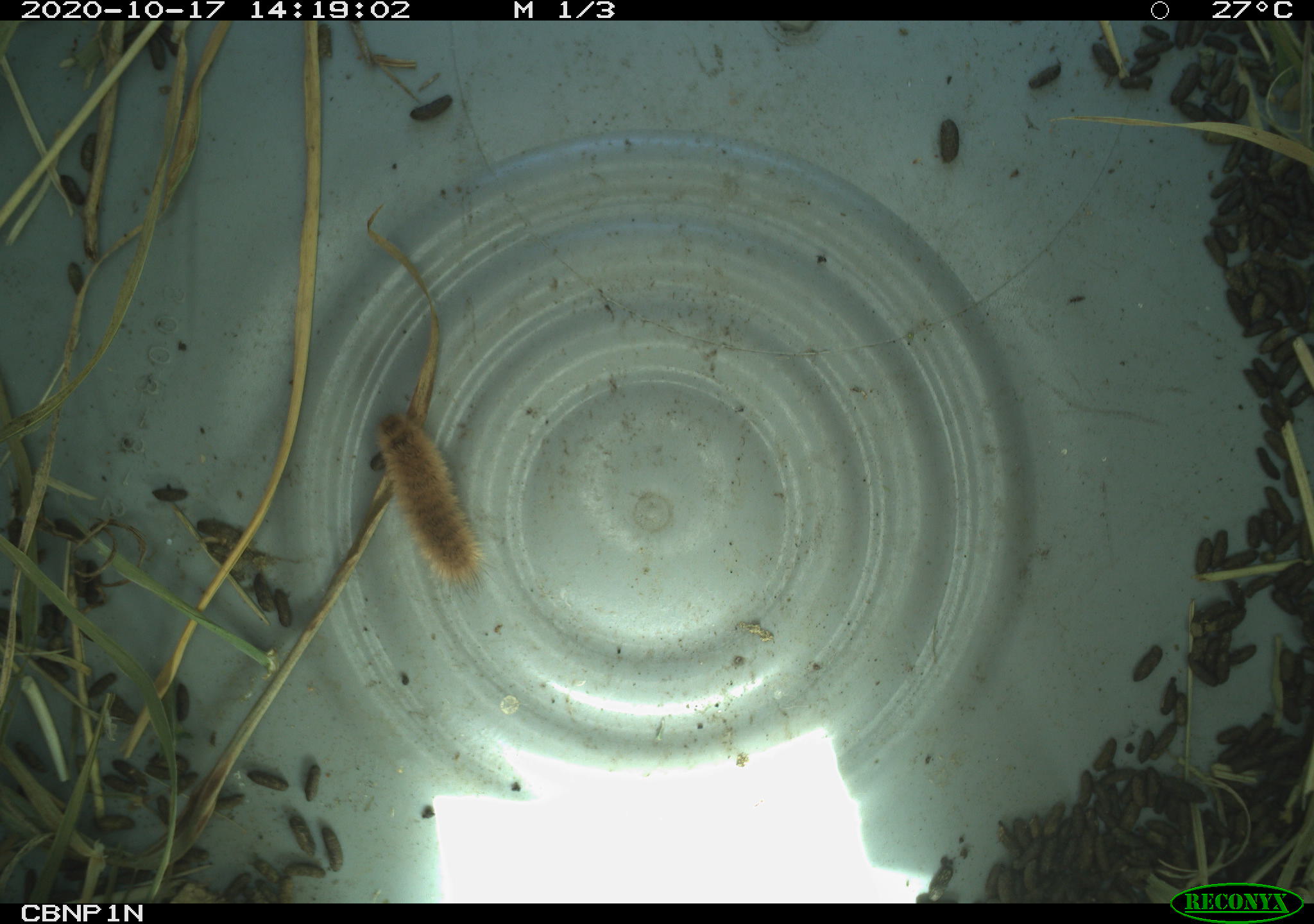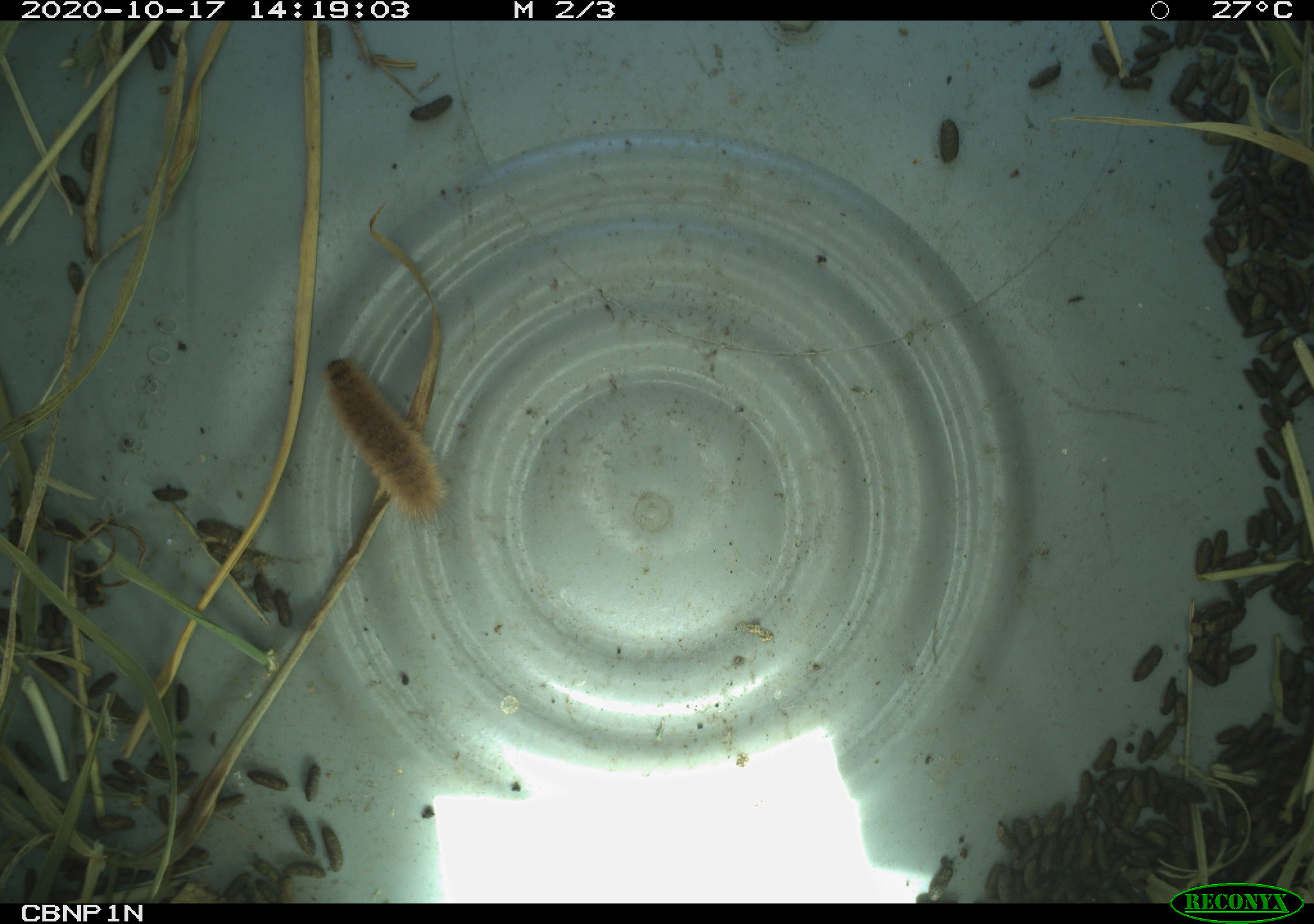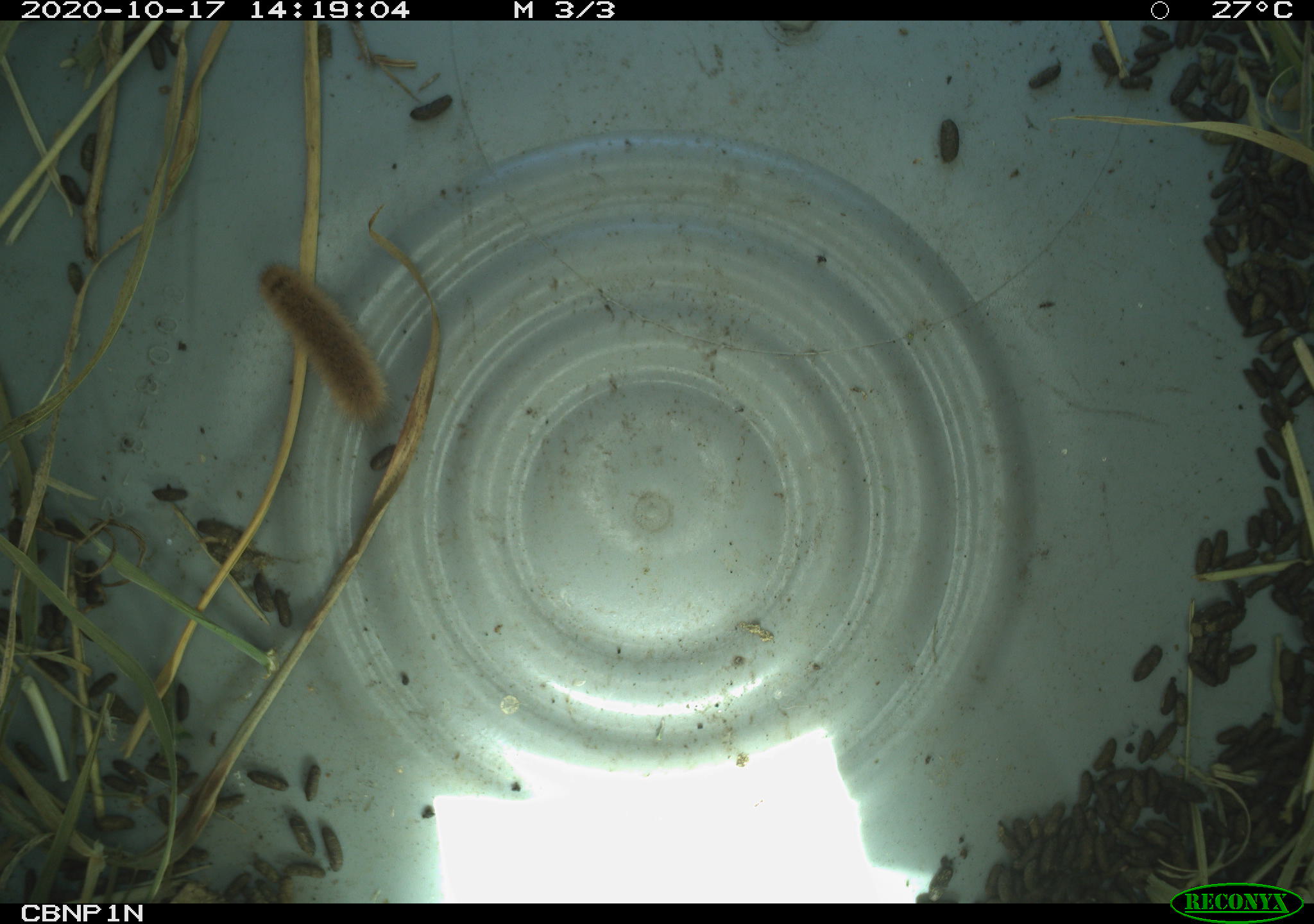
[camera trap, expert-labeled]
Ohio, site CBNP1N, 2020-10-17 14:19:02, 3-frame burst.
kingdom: Animalia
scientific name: Animalia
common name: animal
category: invertebrate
Invertebrate (animal) (Animalia).